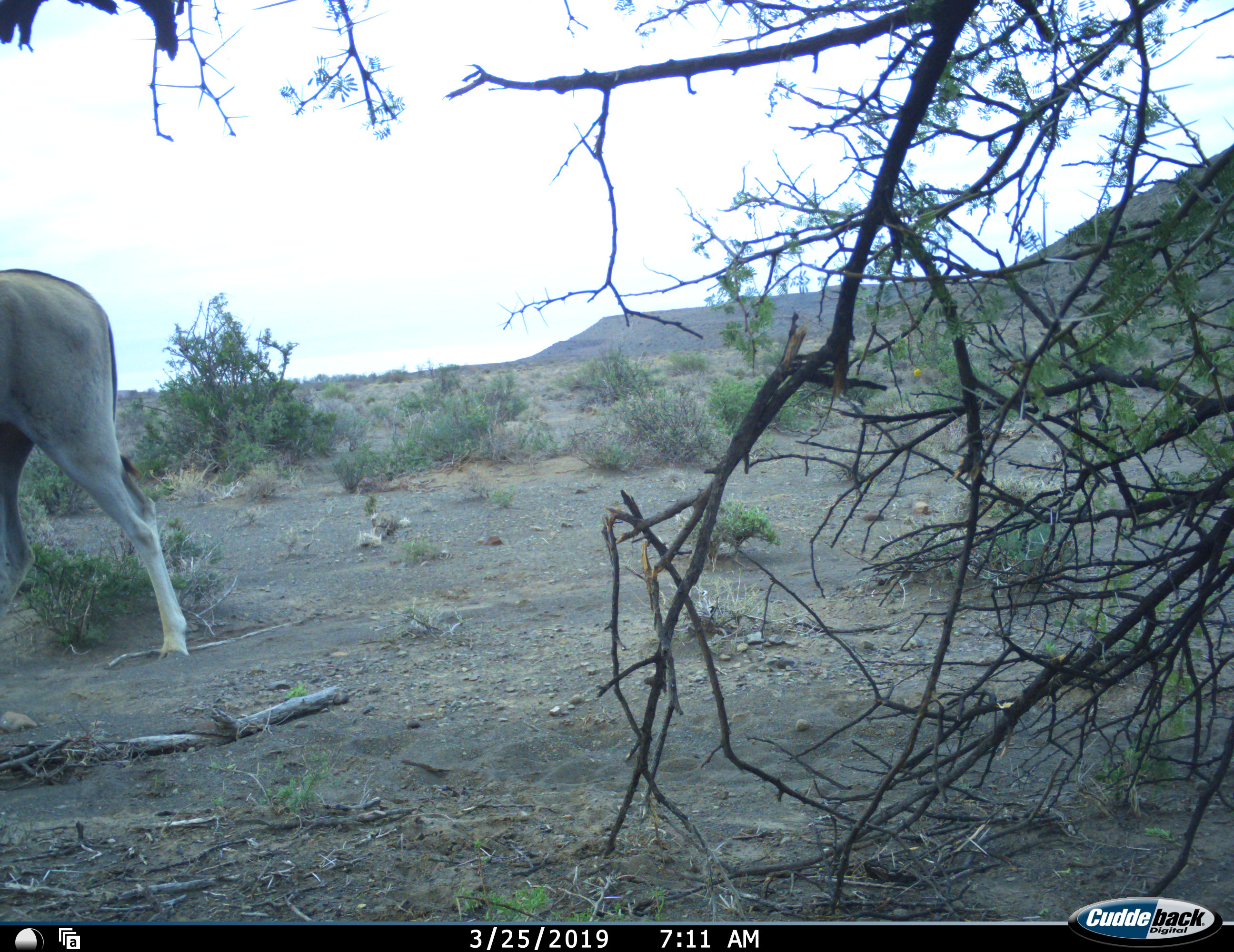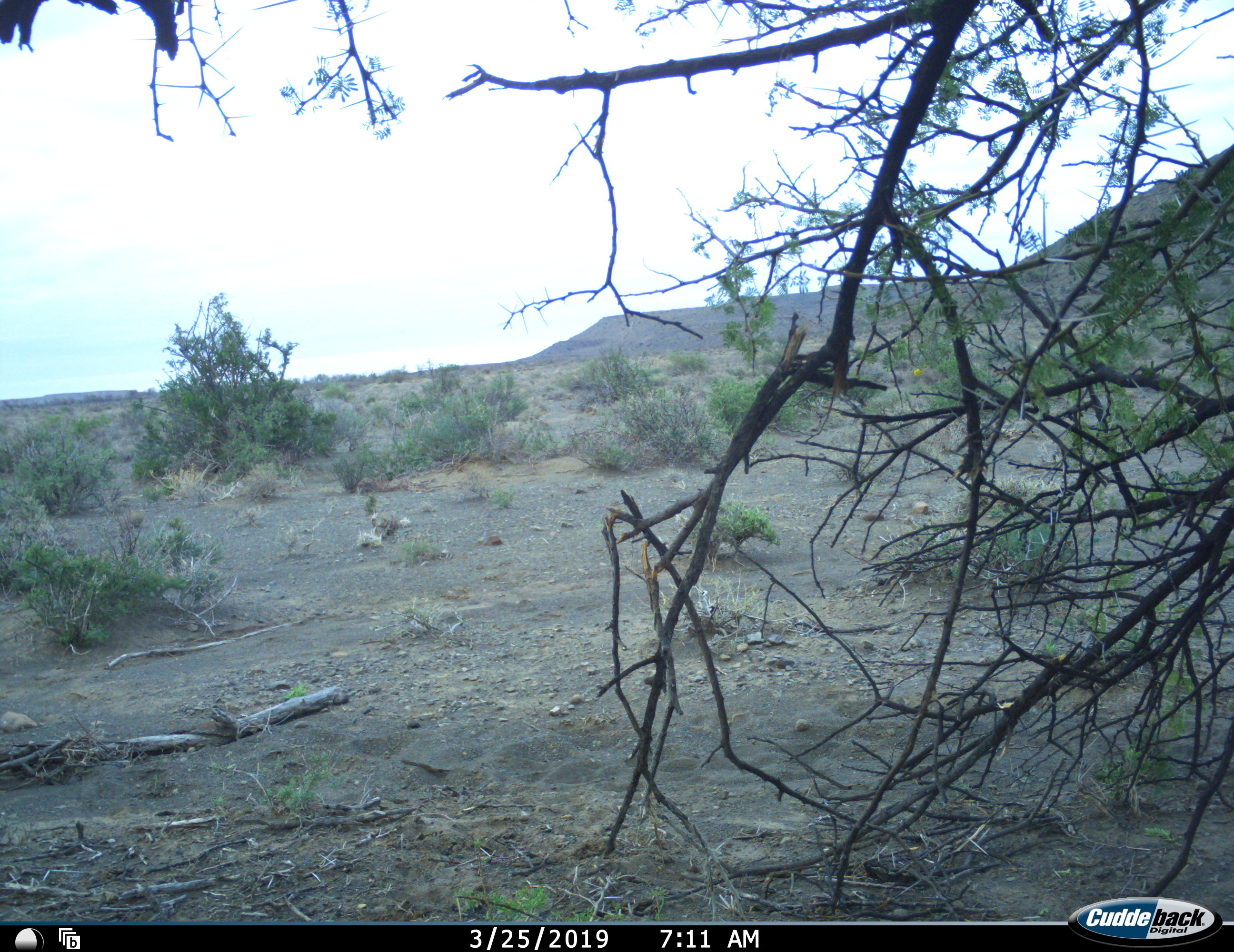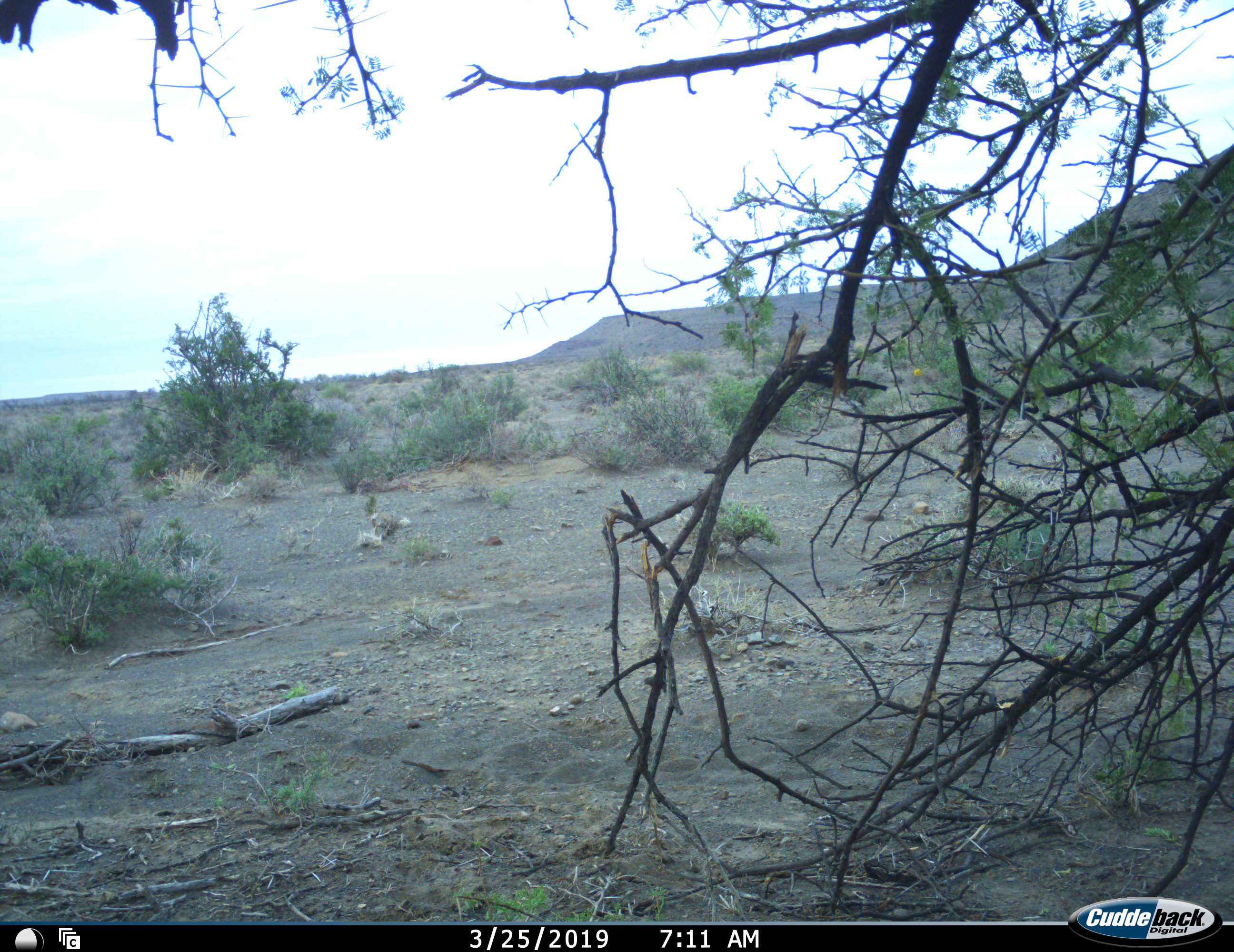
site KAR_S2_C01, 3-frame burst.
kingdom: Animalia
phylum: Chordata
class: Mammalia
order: Artiodactyla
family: Bovidae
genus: Tragelaphus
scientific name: Tragelaphus oryx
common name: eland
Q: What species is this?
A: Eland (Tragelaphus oryx).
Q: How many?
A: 1.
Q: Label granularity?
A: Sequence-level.